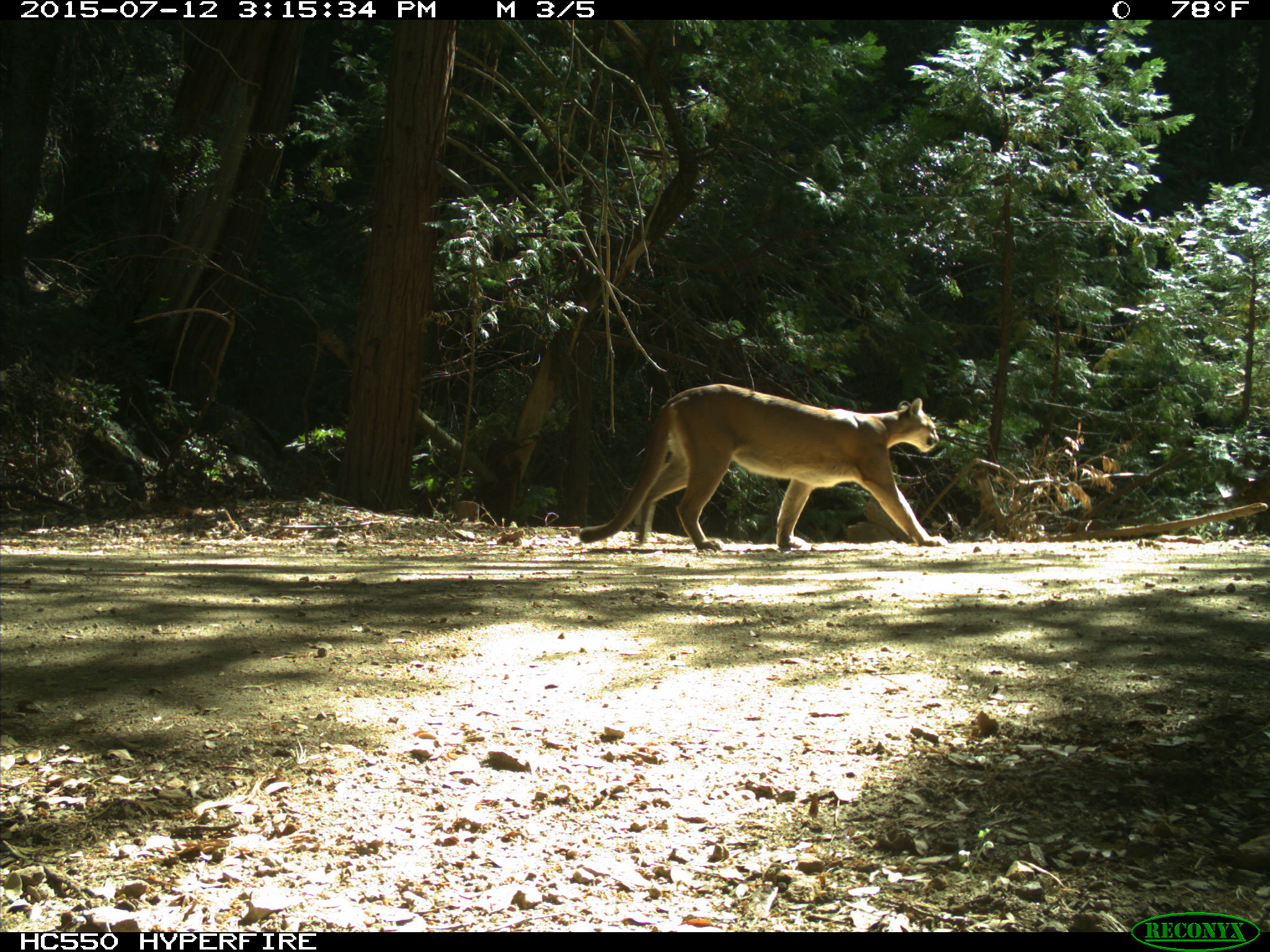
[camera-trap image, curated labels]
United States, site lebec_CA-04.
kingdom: Animalia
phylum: Chordata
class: Mammalia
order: Carnivora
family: Felidae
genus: Puma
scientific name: Puma concolor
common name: mountain lion